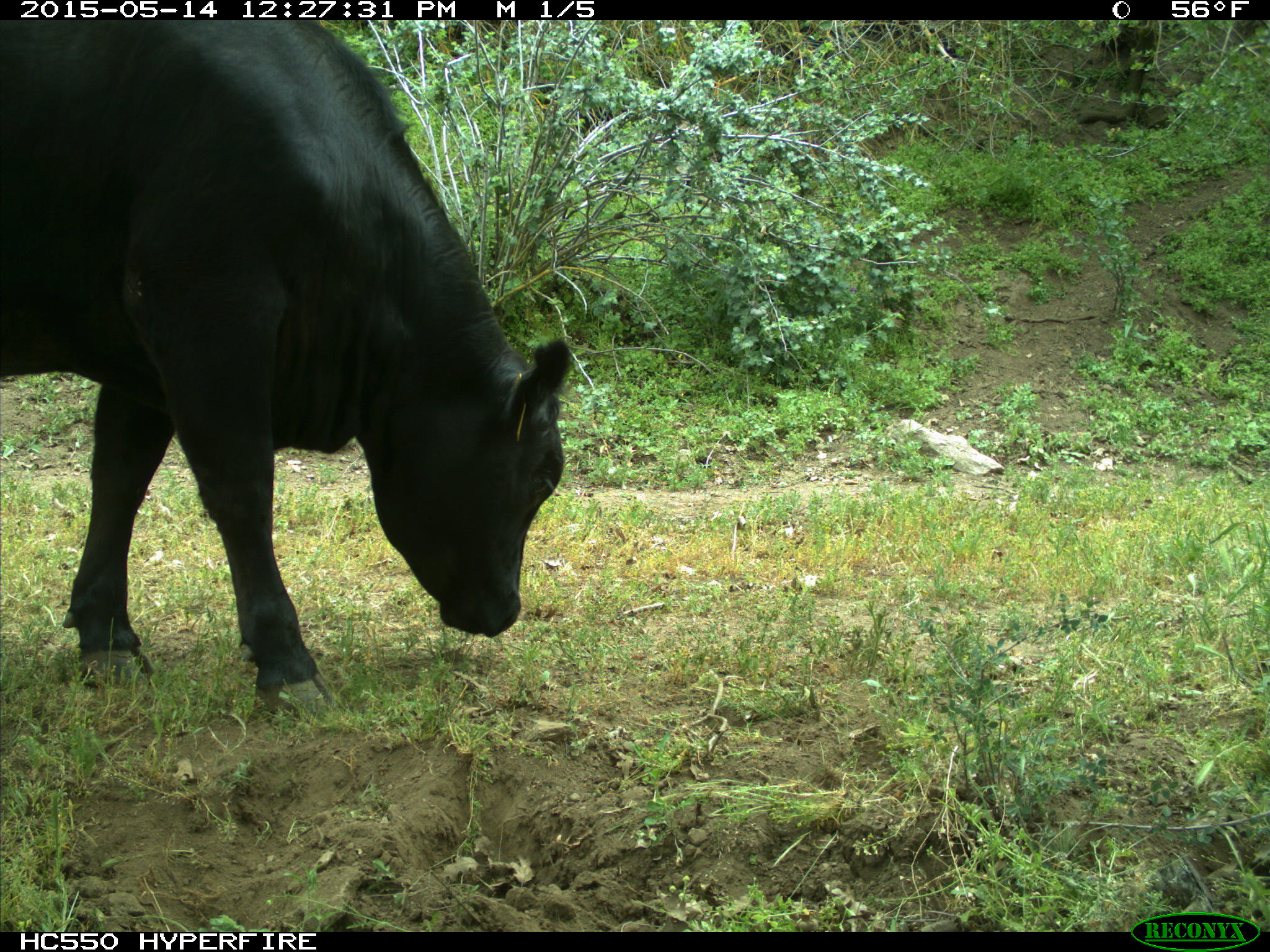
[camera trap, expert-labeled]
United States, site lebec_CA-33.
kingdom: Animalia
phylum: Chordata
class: Mammalia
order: Artiodactyla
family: Bovidae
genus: Bos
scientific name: Bos taurus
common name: domestic cow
Bos taurus (domestic cow).